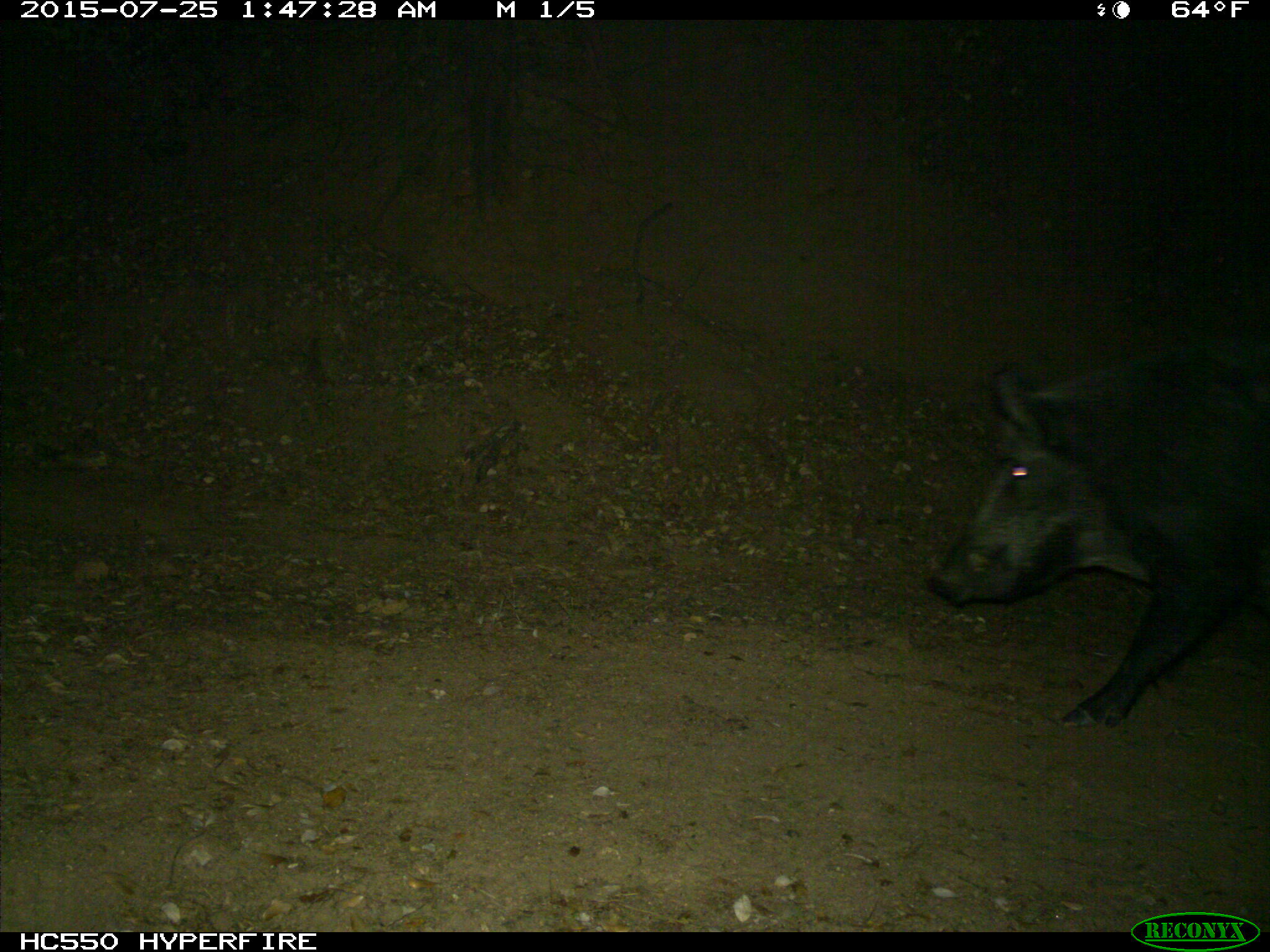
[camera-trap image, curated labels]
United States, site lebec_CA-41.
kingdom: Animalia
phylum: Chordata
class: Mammalia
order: Artiodactyla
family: Suidae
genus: Sus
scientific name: Sus scrofa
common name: wild boar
Sus scrofa (wild boar).